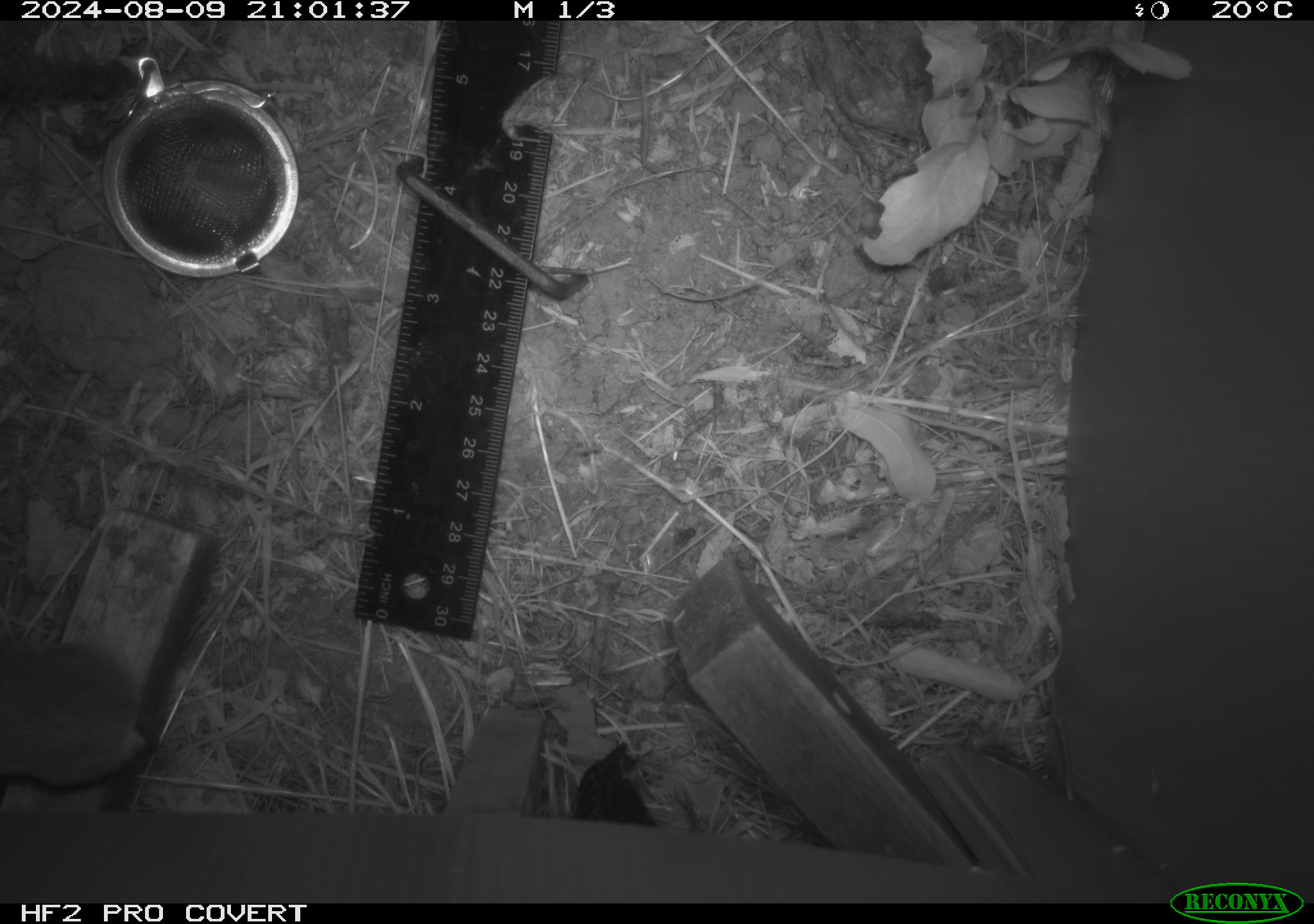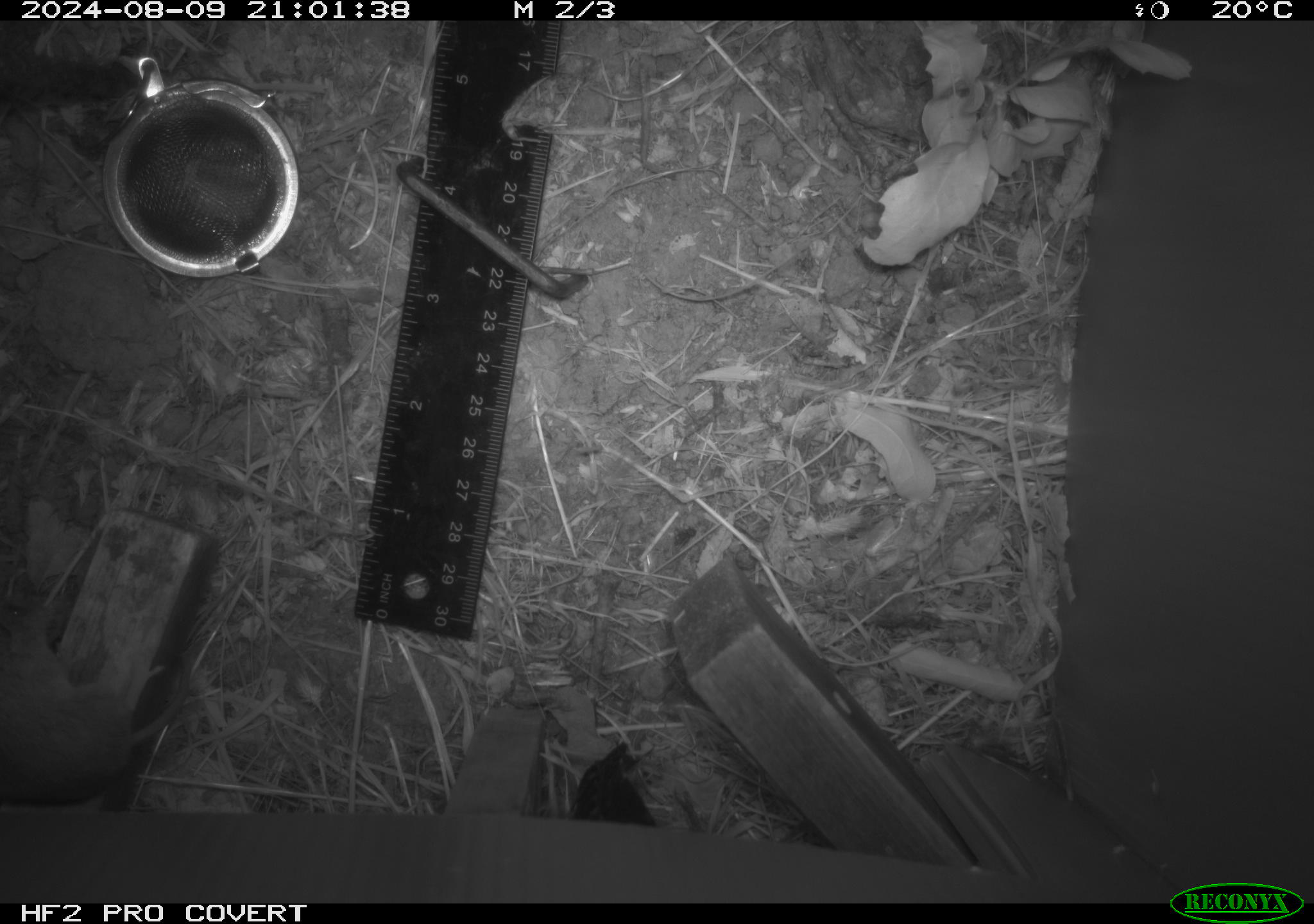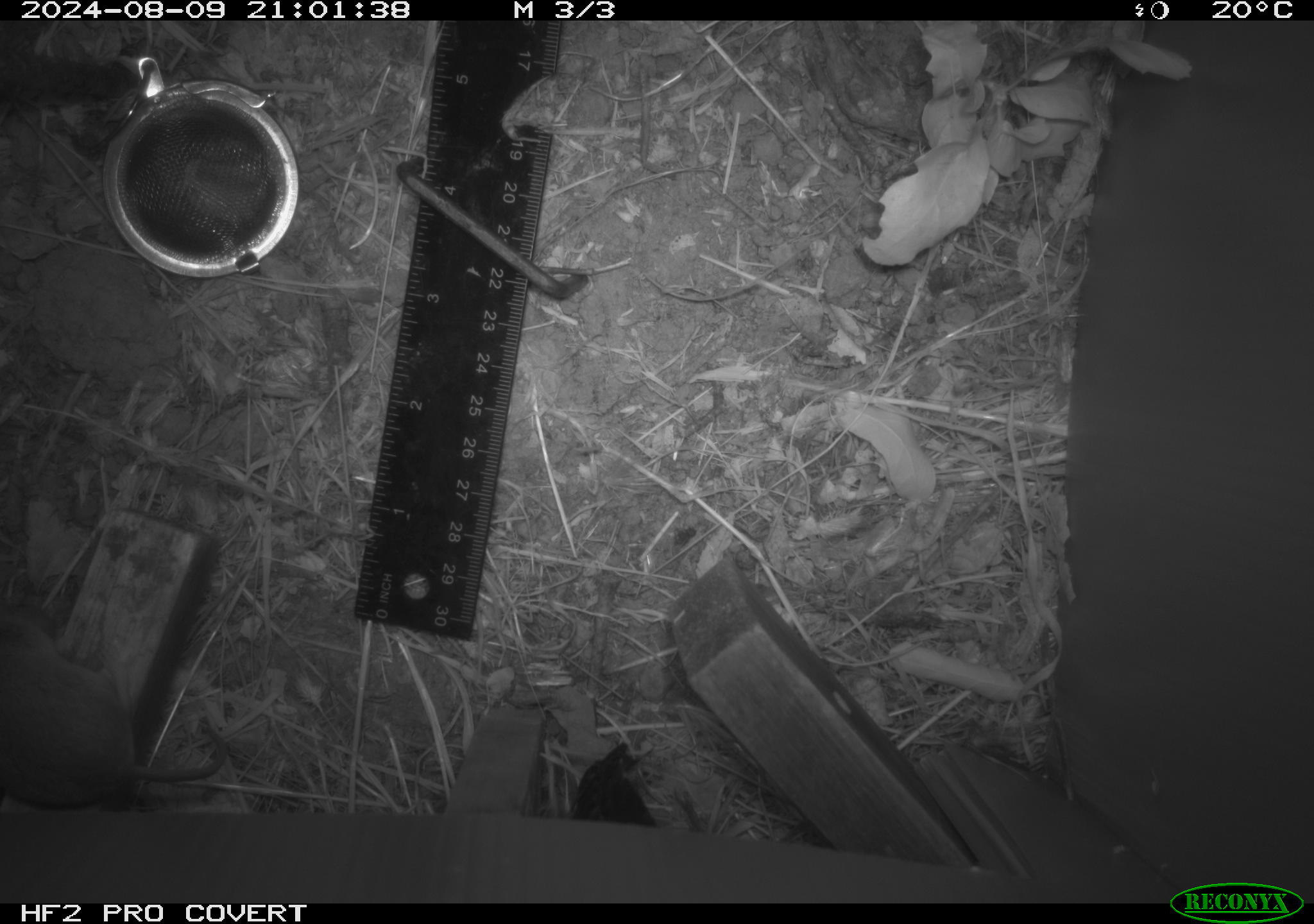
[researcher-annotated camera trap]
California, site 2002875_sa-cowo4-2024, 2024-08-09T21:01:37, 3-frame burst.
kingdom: Animalia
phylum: Chordata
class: Mammalia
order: Rodentia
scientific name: Rodentia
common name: mouse species